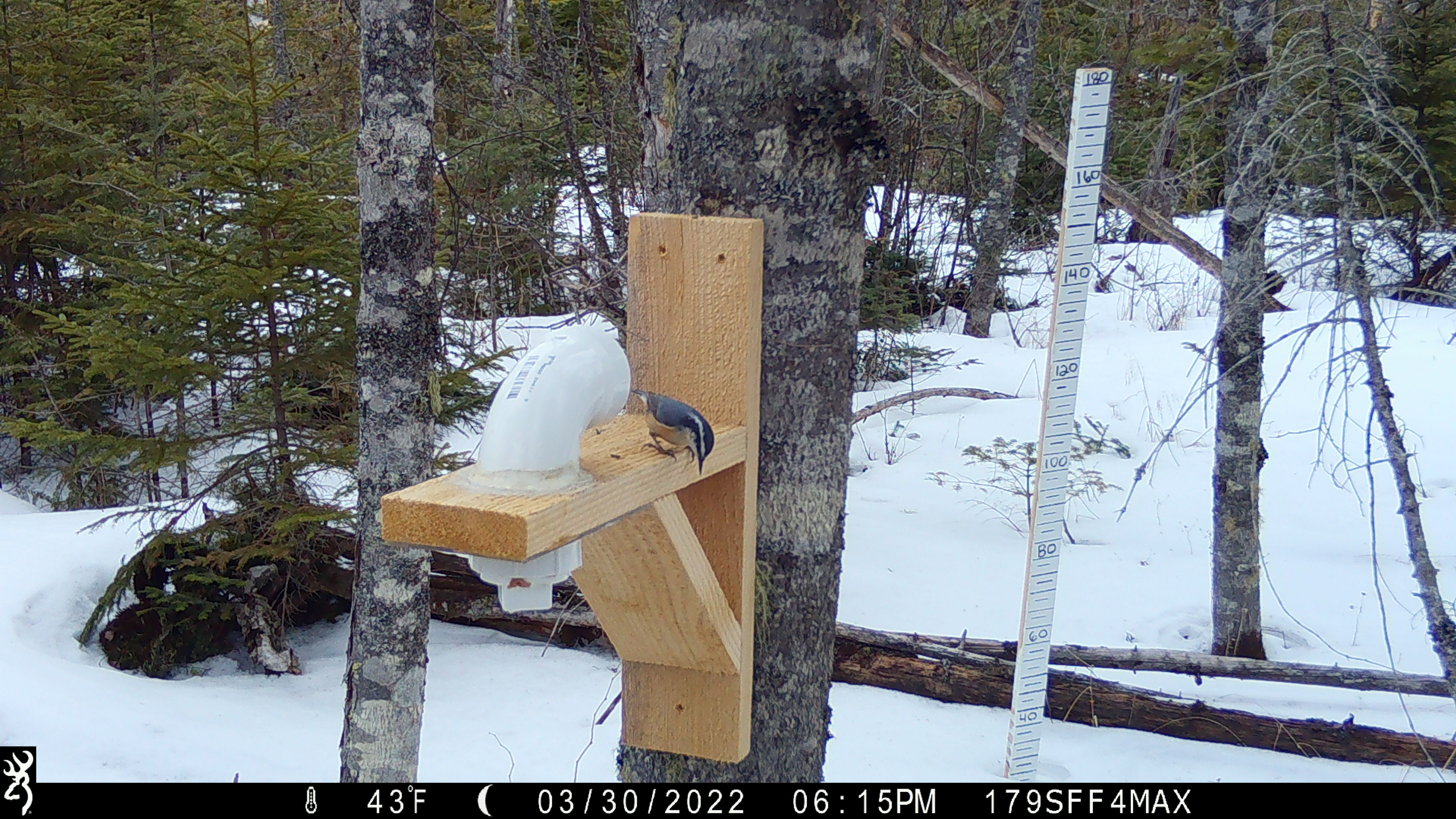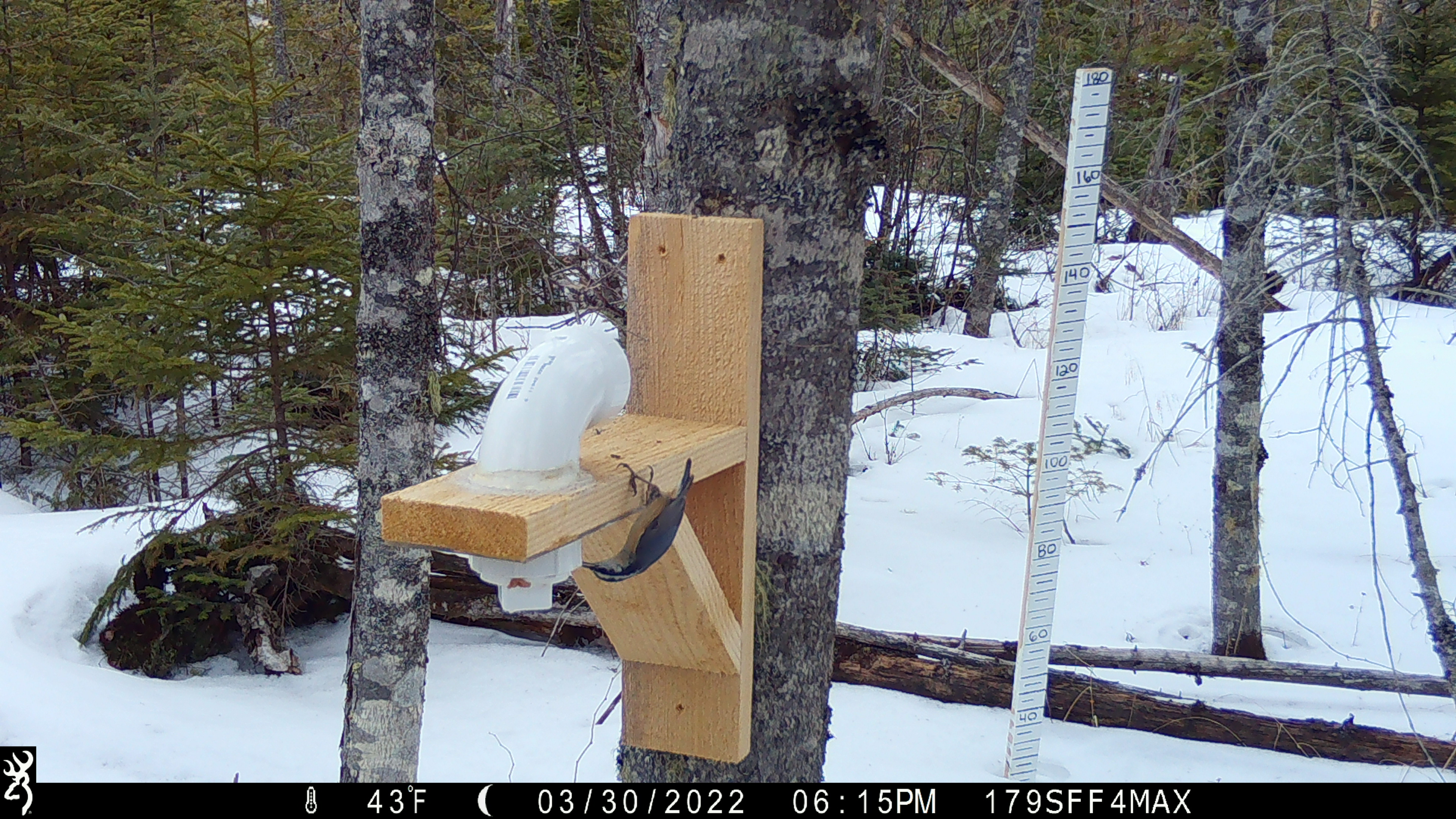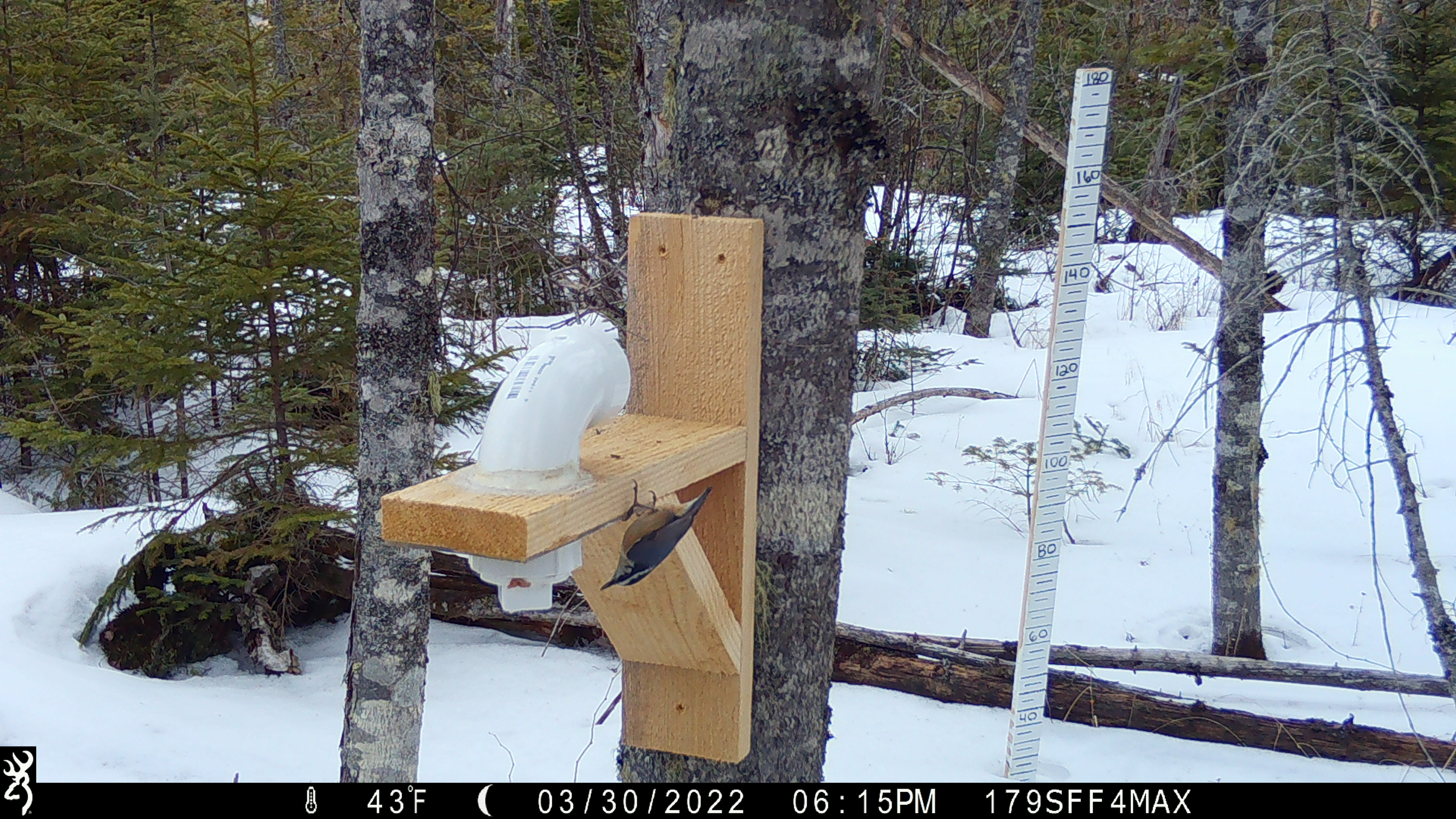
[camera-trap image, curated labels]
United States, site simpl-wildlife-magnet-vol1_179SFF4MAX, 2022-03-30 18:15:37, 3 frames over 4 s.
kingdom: Animalia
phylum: Chordata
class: Aves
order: Passeriformes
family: Sittidae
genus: Sitta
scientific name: Sitta canadensis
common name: red-breasted nuthatch